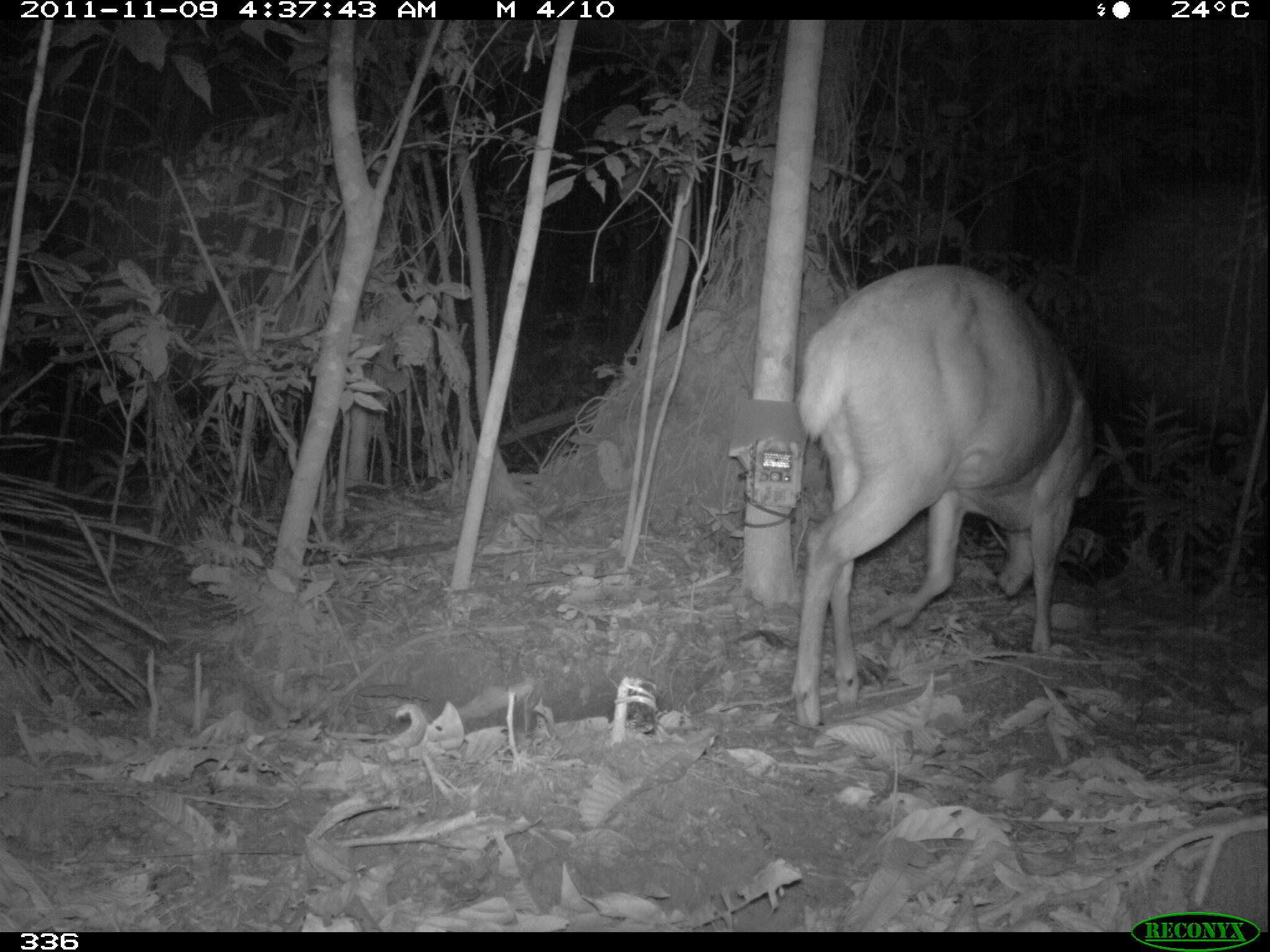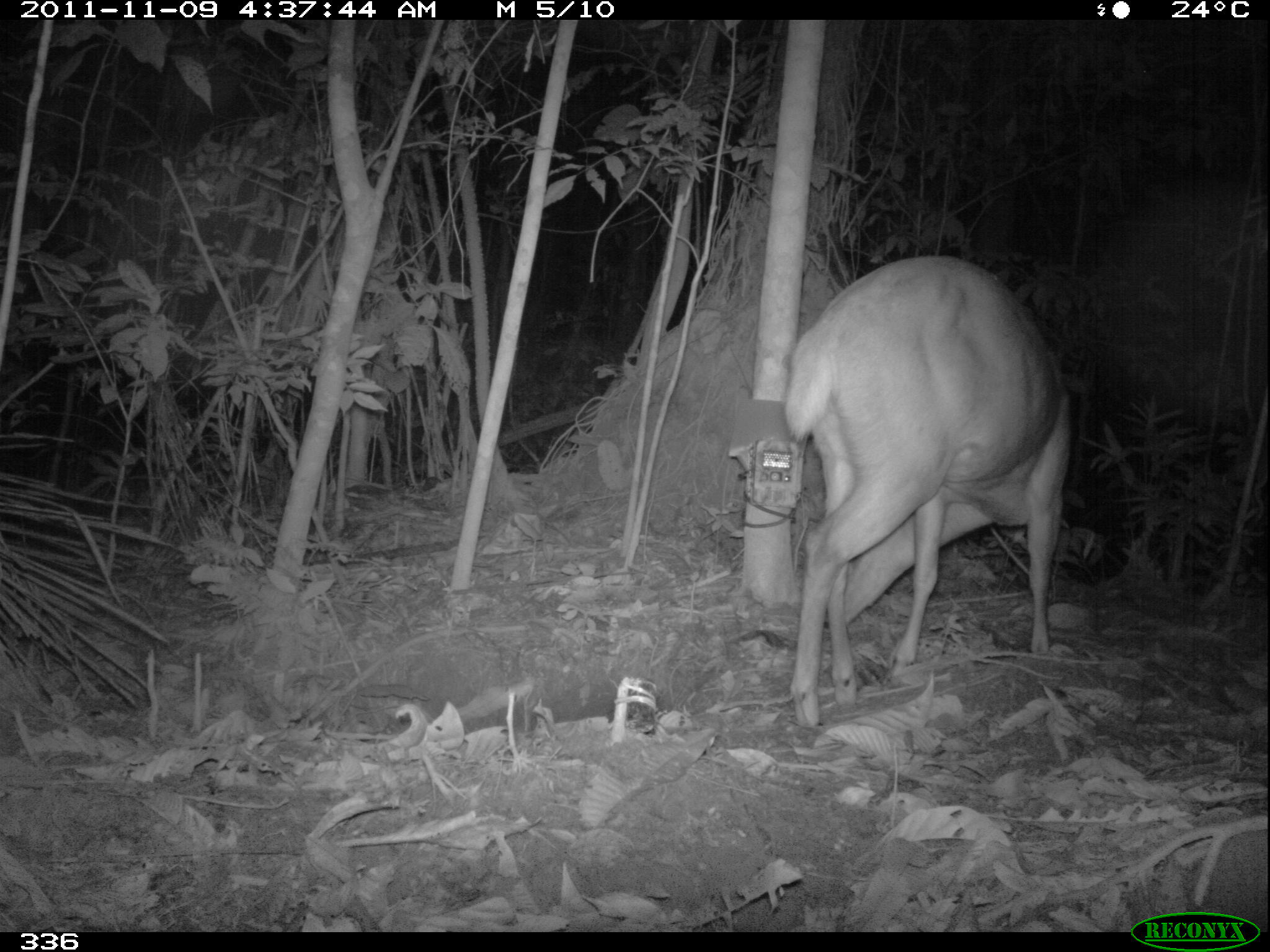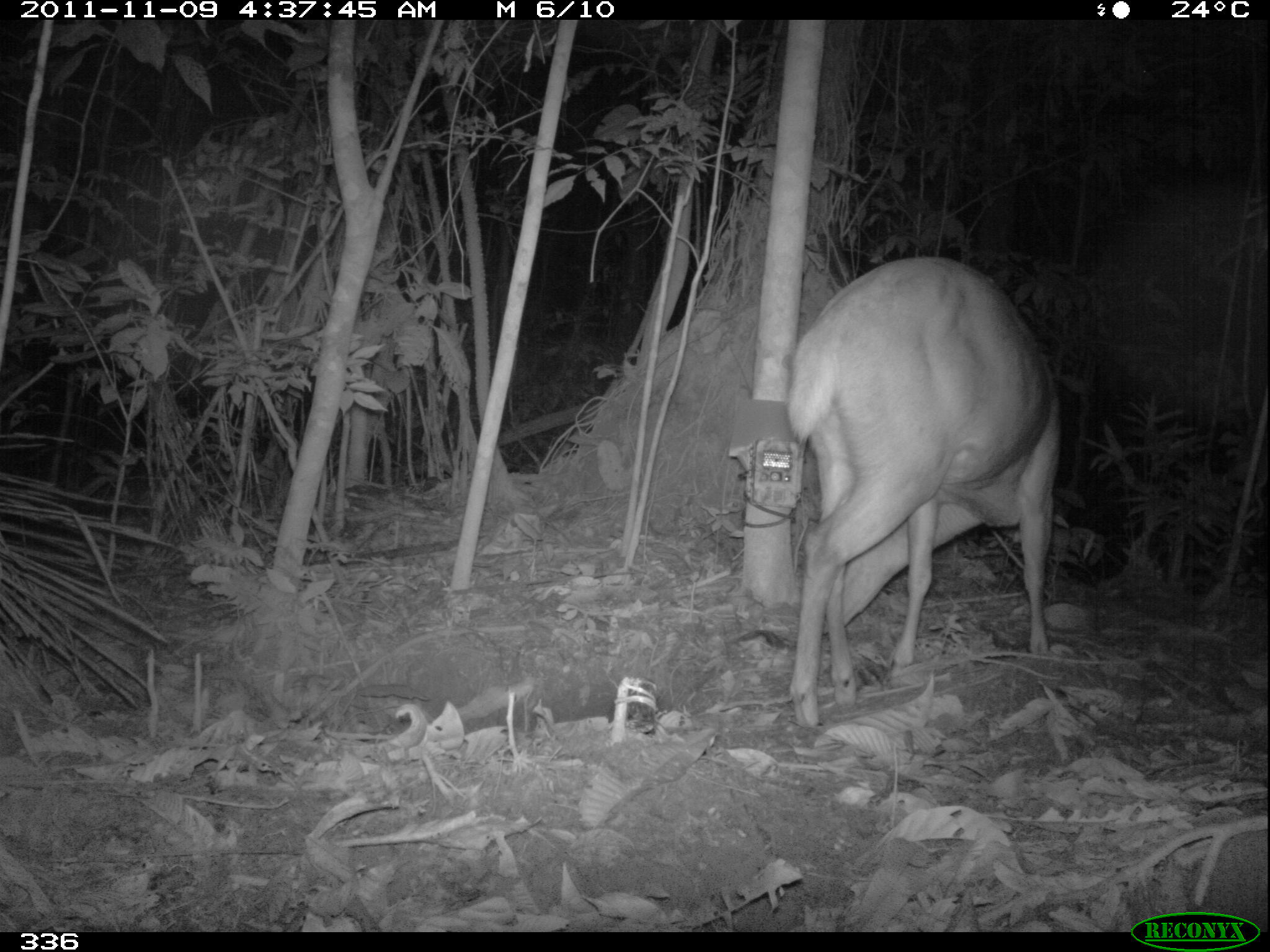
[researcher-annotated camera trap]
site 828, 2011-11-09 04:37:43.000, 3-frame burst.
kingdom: Animalia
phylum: Chordata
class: Mammalia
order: Artiodactyla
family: Cervidae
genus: Mazama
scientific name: Mazama americana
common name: red brocket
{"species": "Mazama americana (red brocket)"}